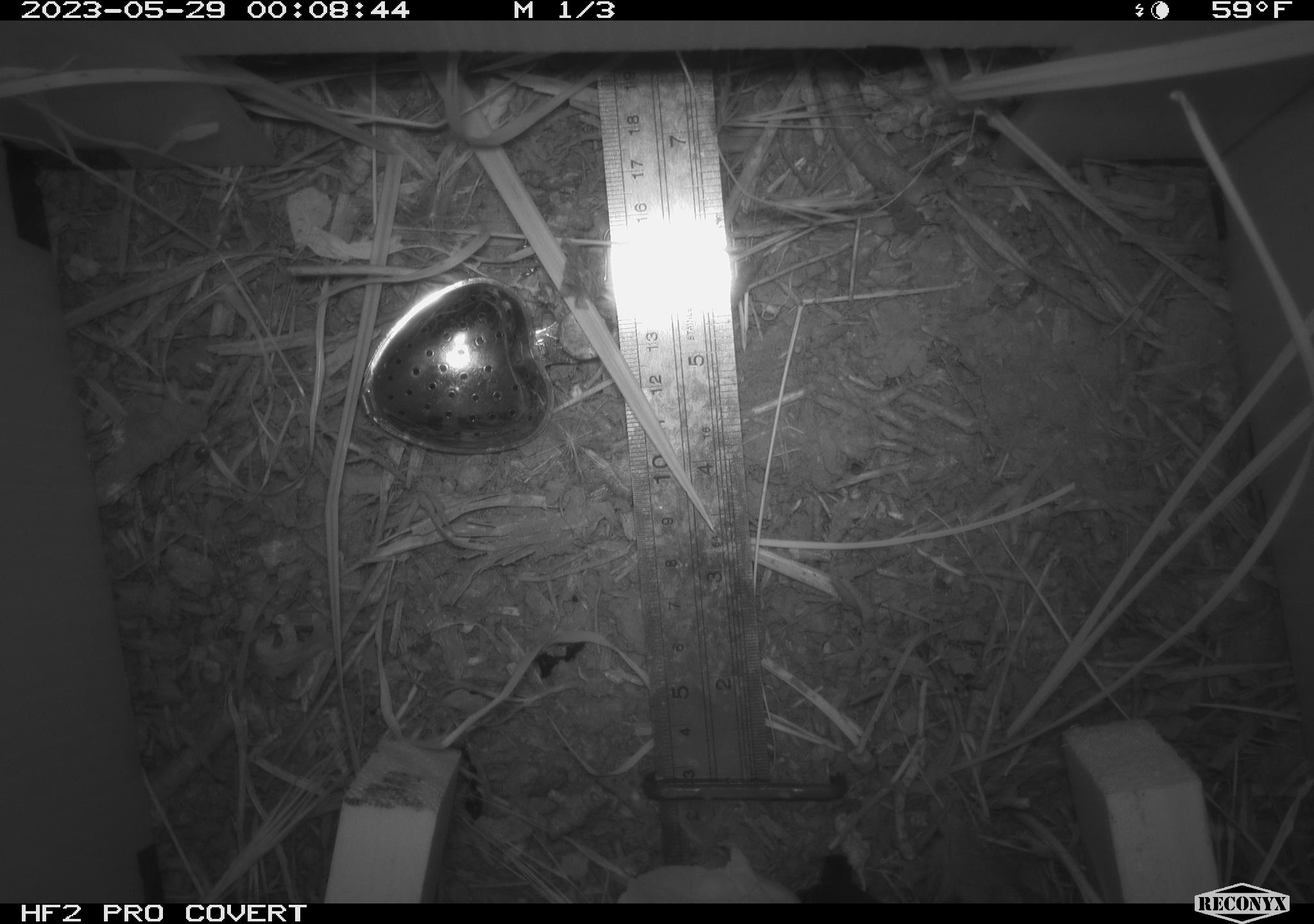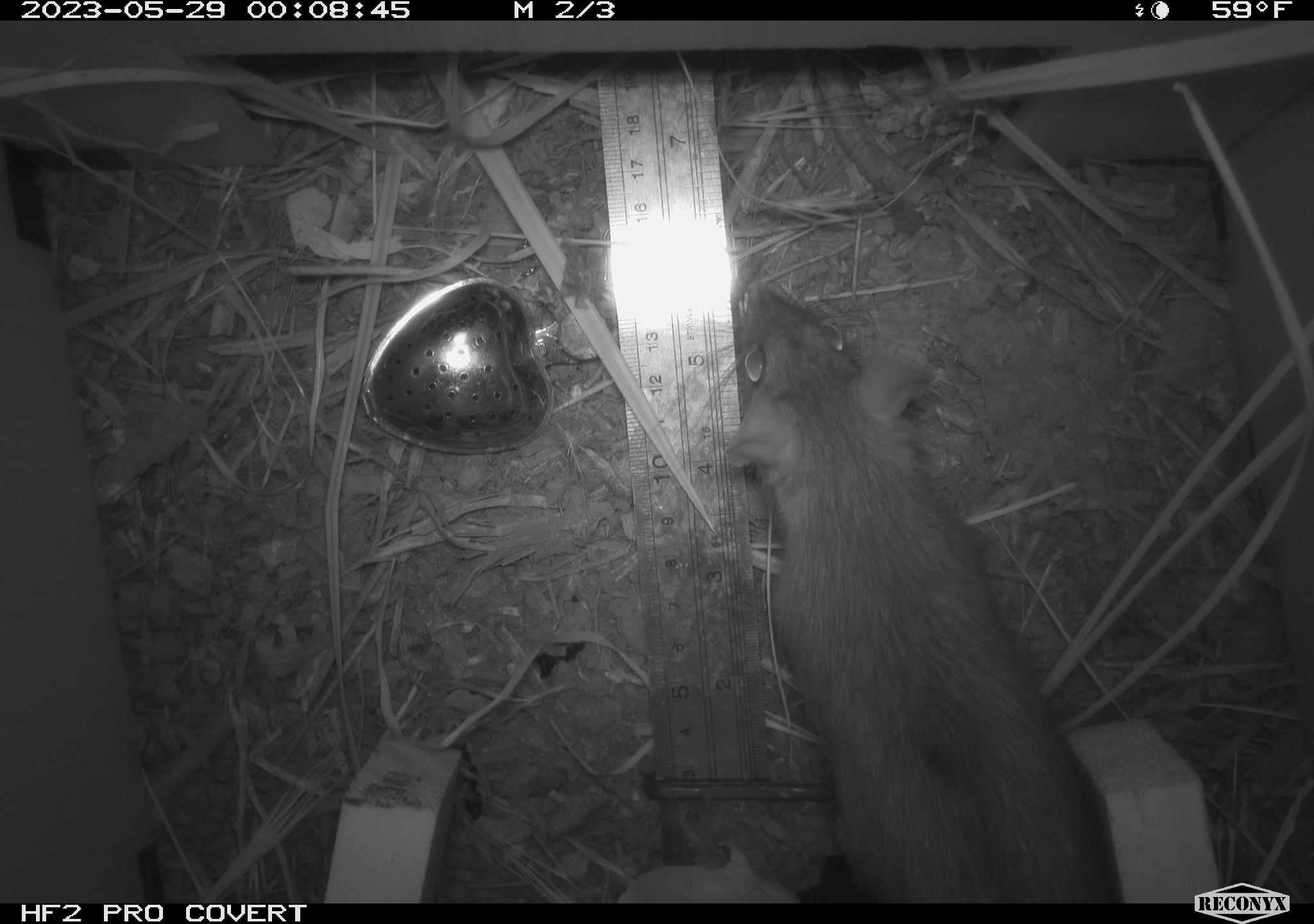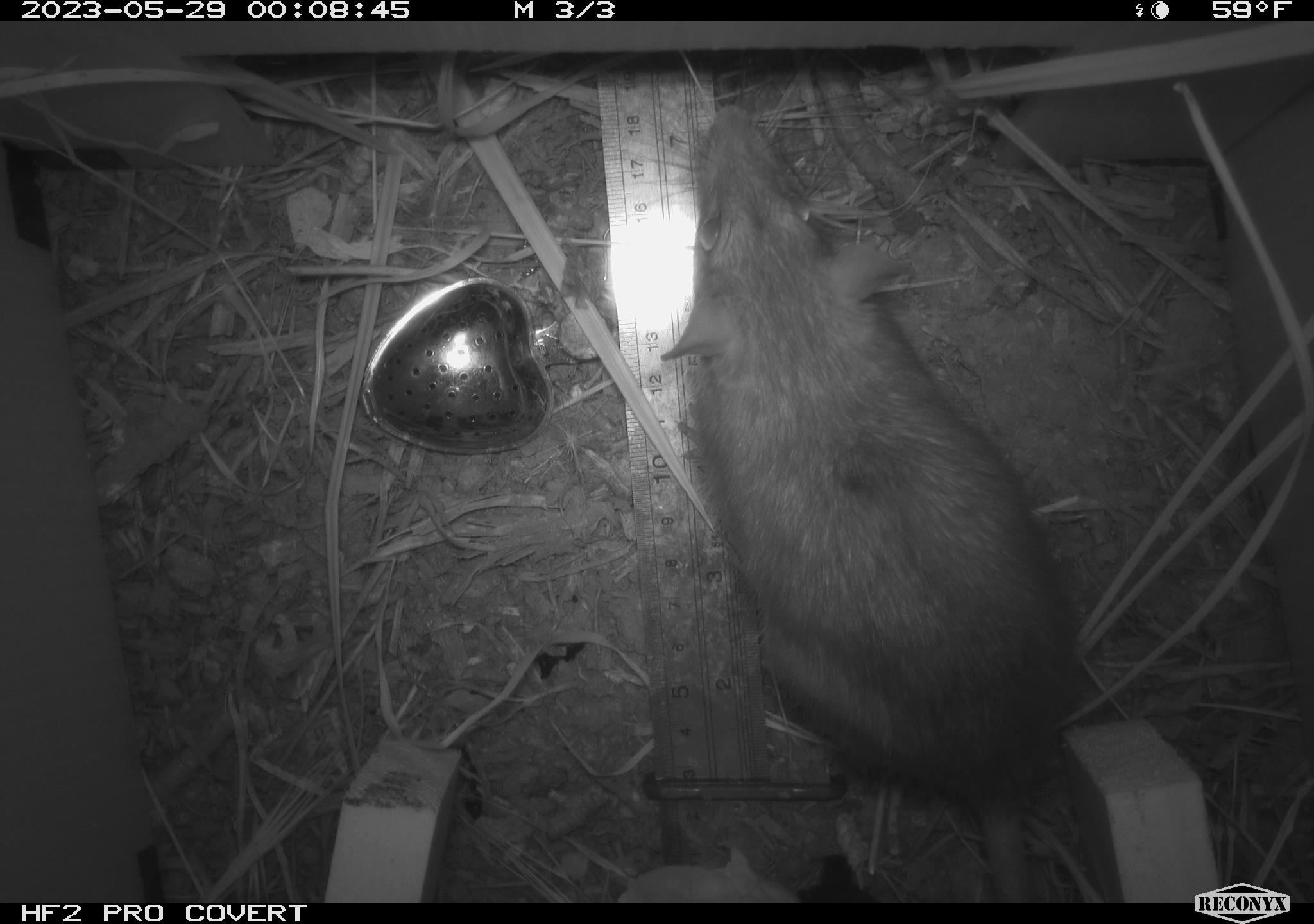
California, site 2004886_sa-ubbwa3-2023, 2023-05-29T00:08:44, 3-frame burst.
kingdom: Animalia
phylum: Chordata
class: Mammalia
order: Rodentia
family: Muridae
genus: Rattus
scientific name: Rattus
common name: rat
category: rattus species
Rattus species (rat) (Rattus).